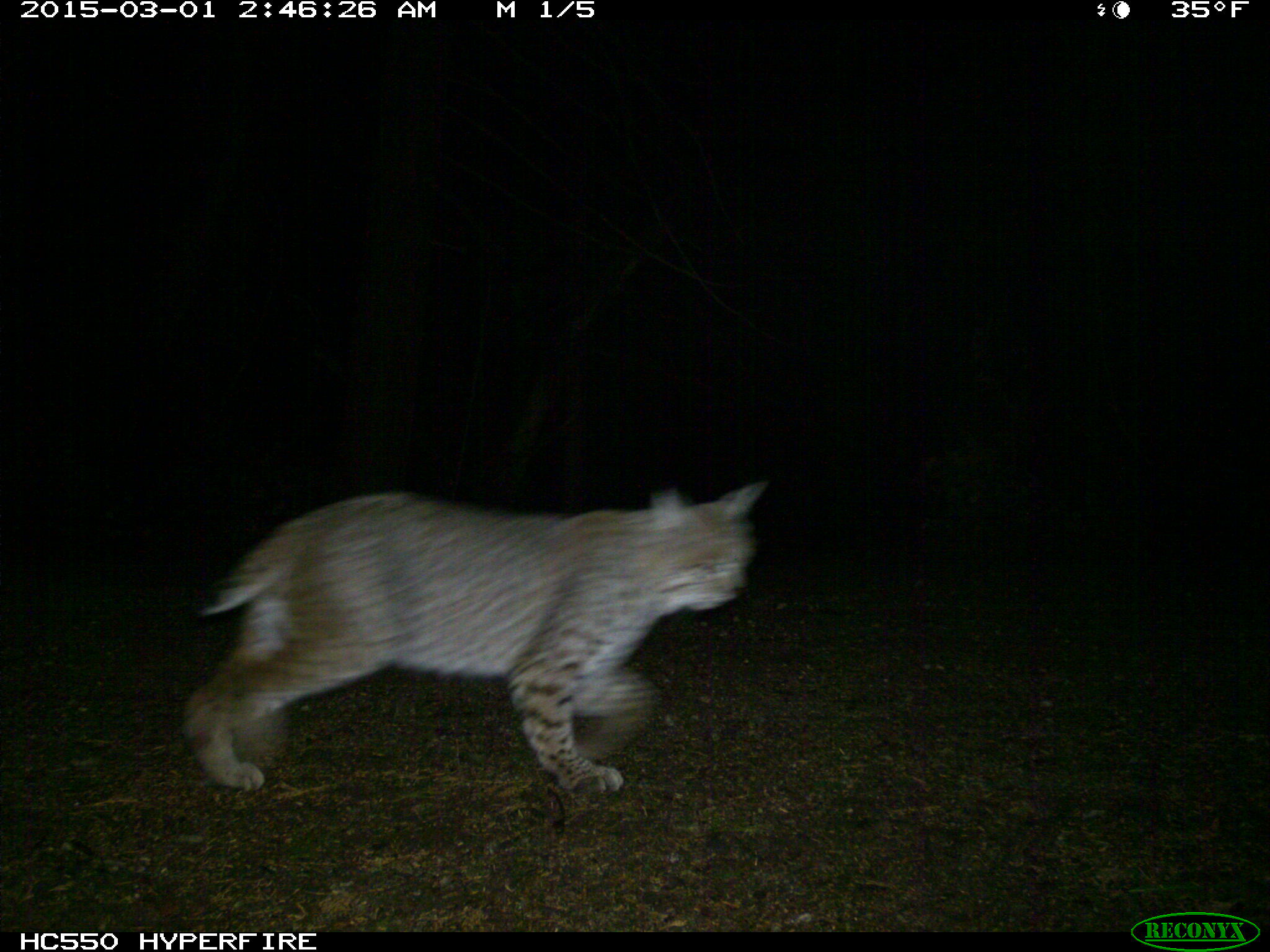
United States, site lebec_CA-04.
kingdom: Animalia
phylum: Chordata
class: Mammalia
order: Carnivora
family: Felidae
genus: Lynx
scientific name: Lynx rufus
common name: bobcat